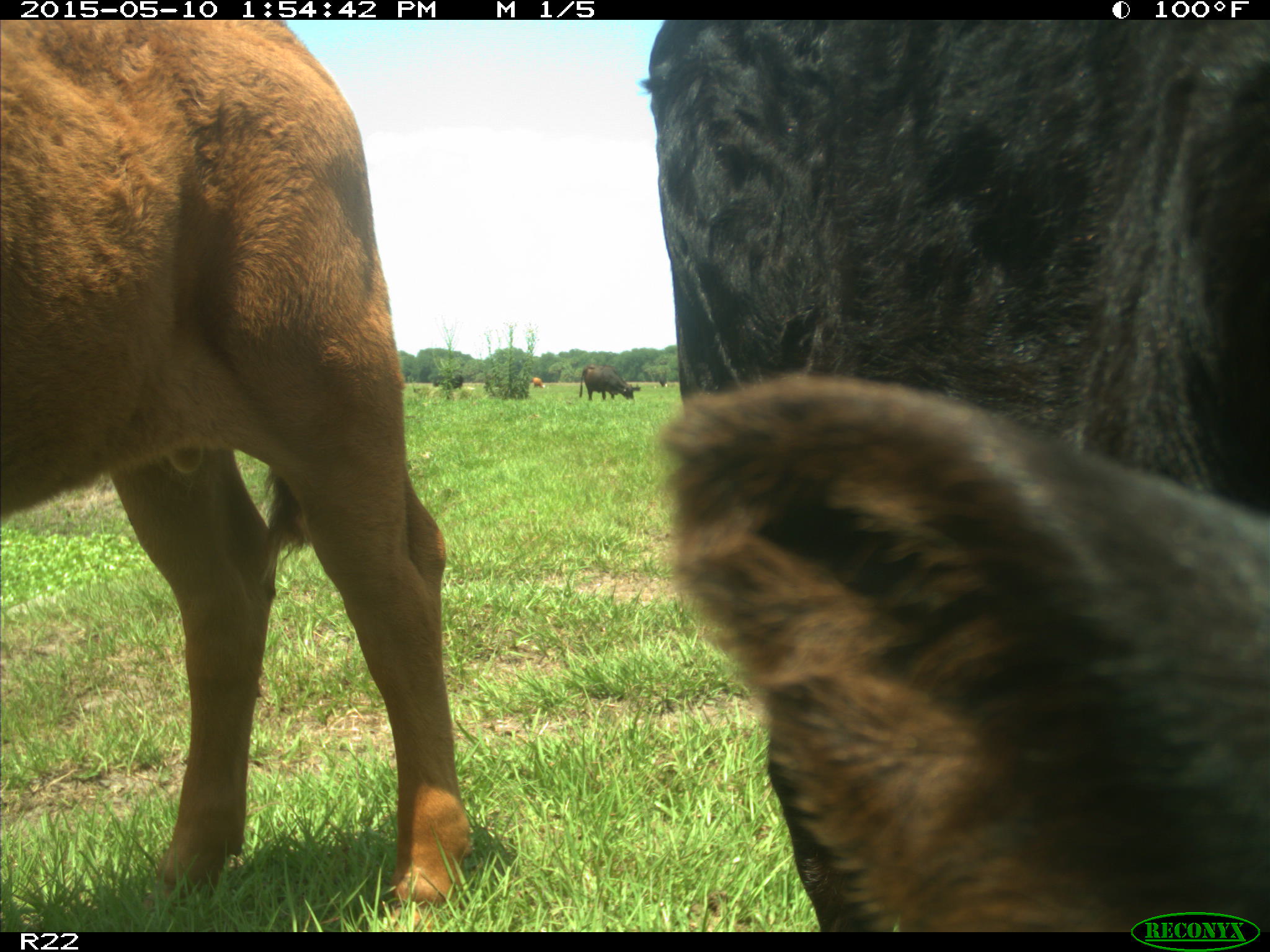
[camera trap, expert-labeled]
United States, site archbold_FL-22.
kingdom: Animalia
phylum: Chordata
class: Mammalia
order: Artiodactyla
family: Bovidae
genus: Bos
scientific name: Bos taurus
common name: domestic cow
Bos taurus (domestic cow).